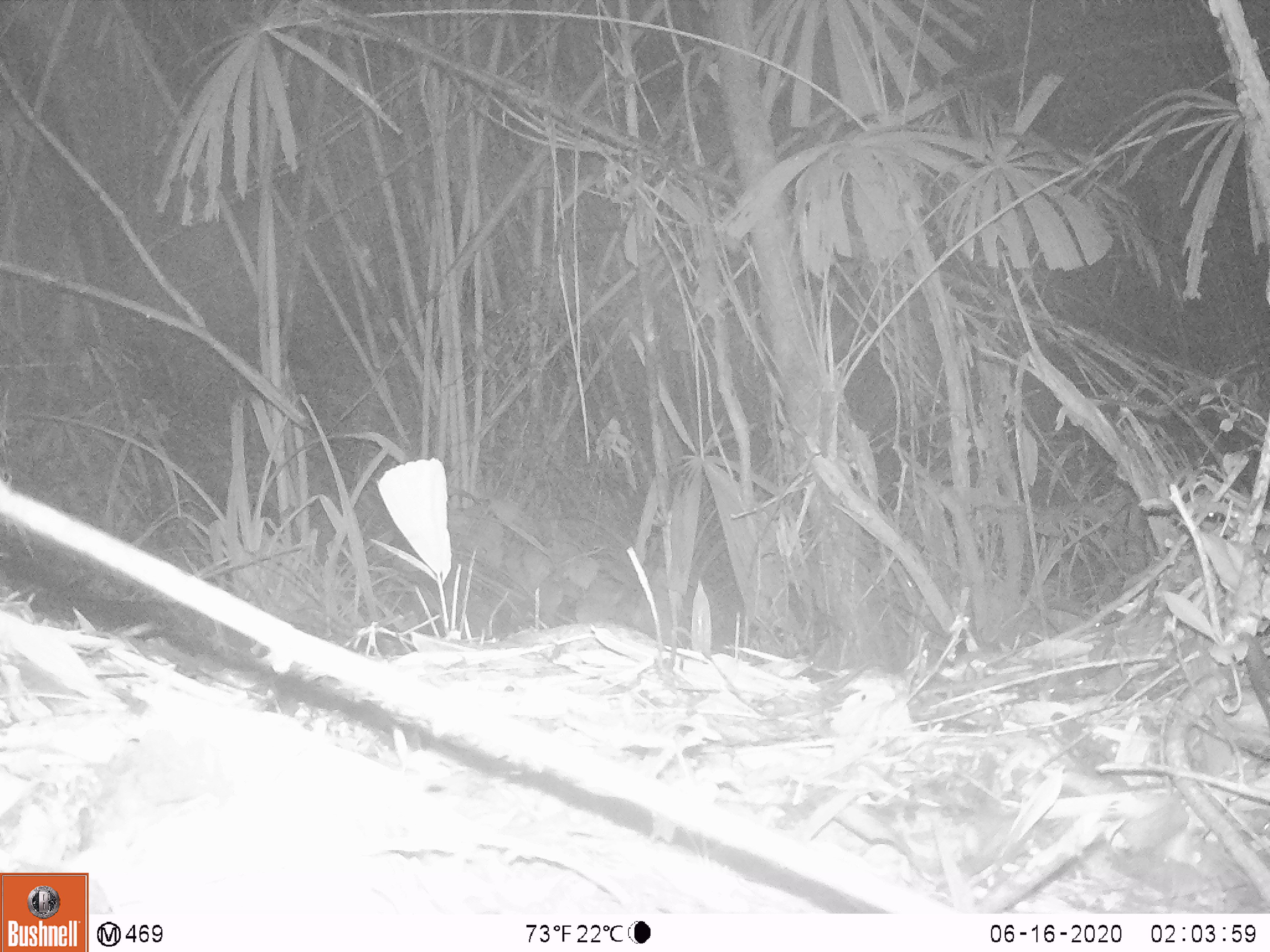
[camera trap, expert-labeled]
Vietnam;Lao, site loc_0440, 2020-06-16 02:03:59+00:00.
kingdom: Animalia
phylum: Chordata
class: Mammalia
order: Rodentia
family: Muridae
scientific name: Muridae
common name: old-world mice and rats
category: unidentified murid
Unidentified murid (old-world mice and rats) (Muridae). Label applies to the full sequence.